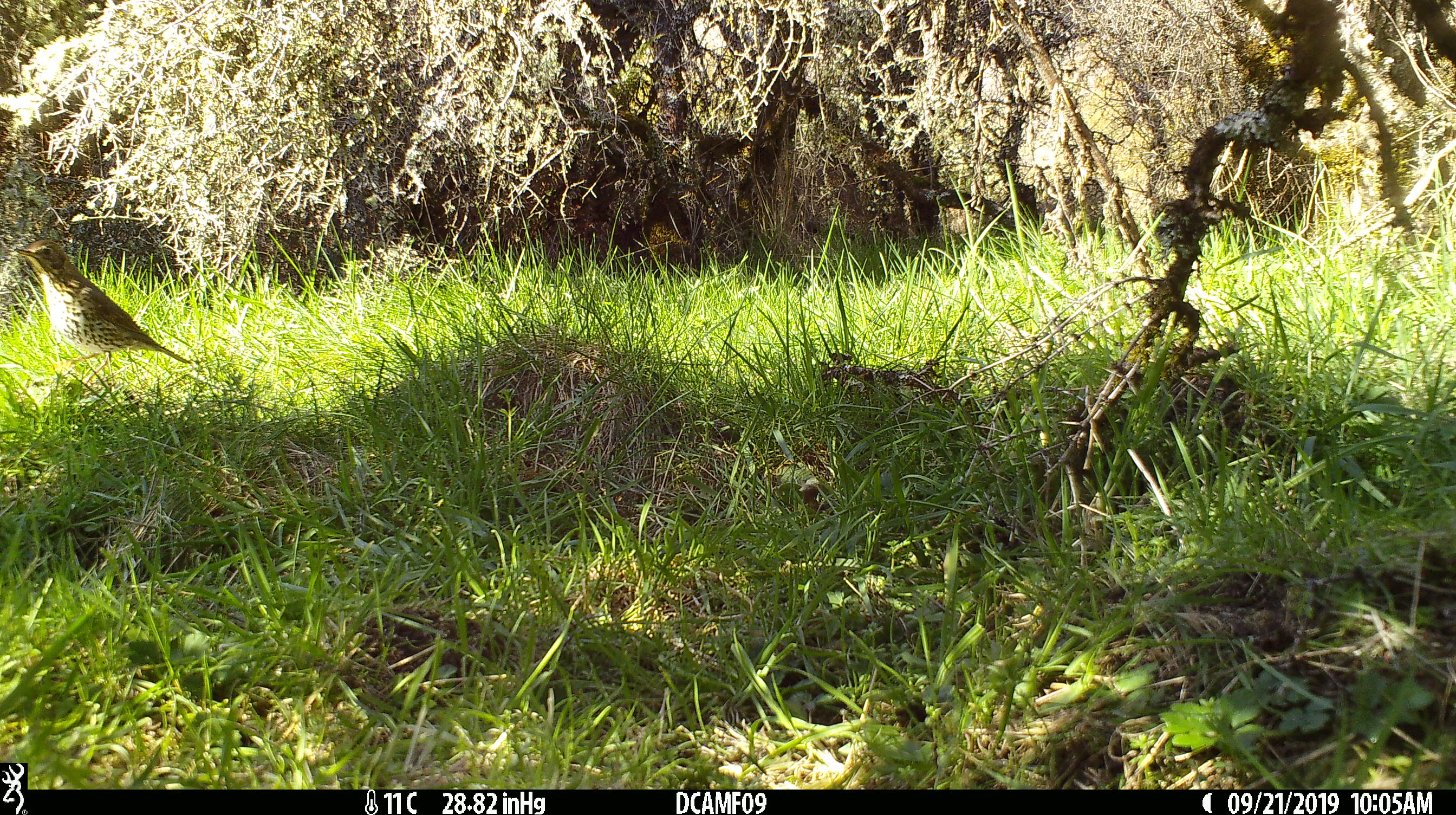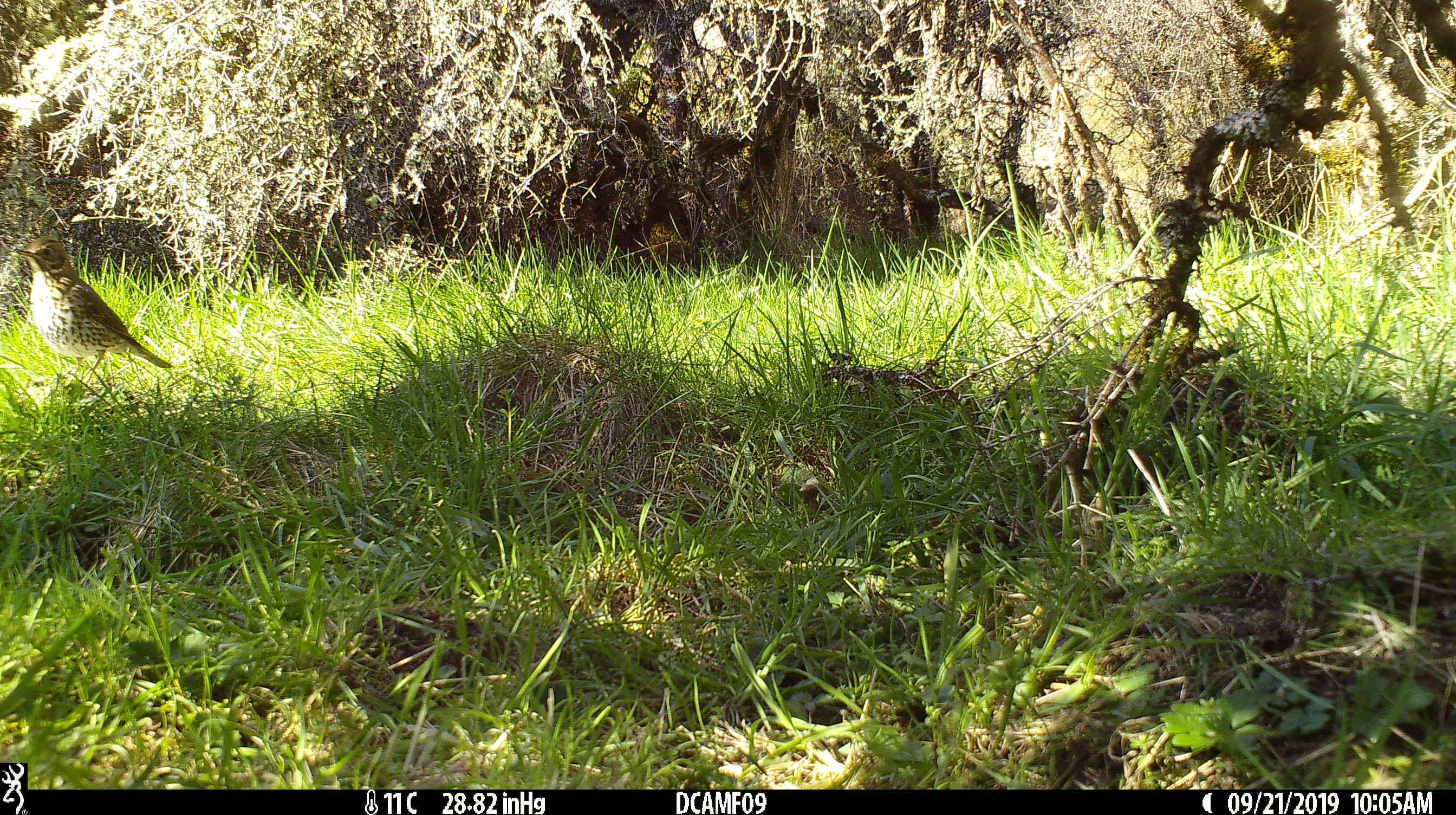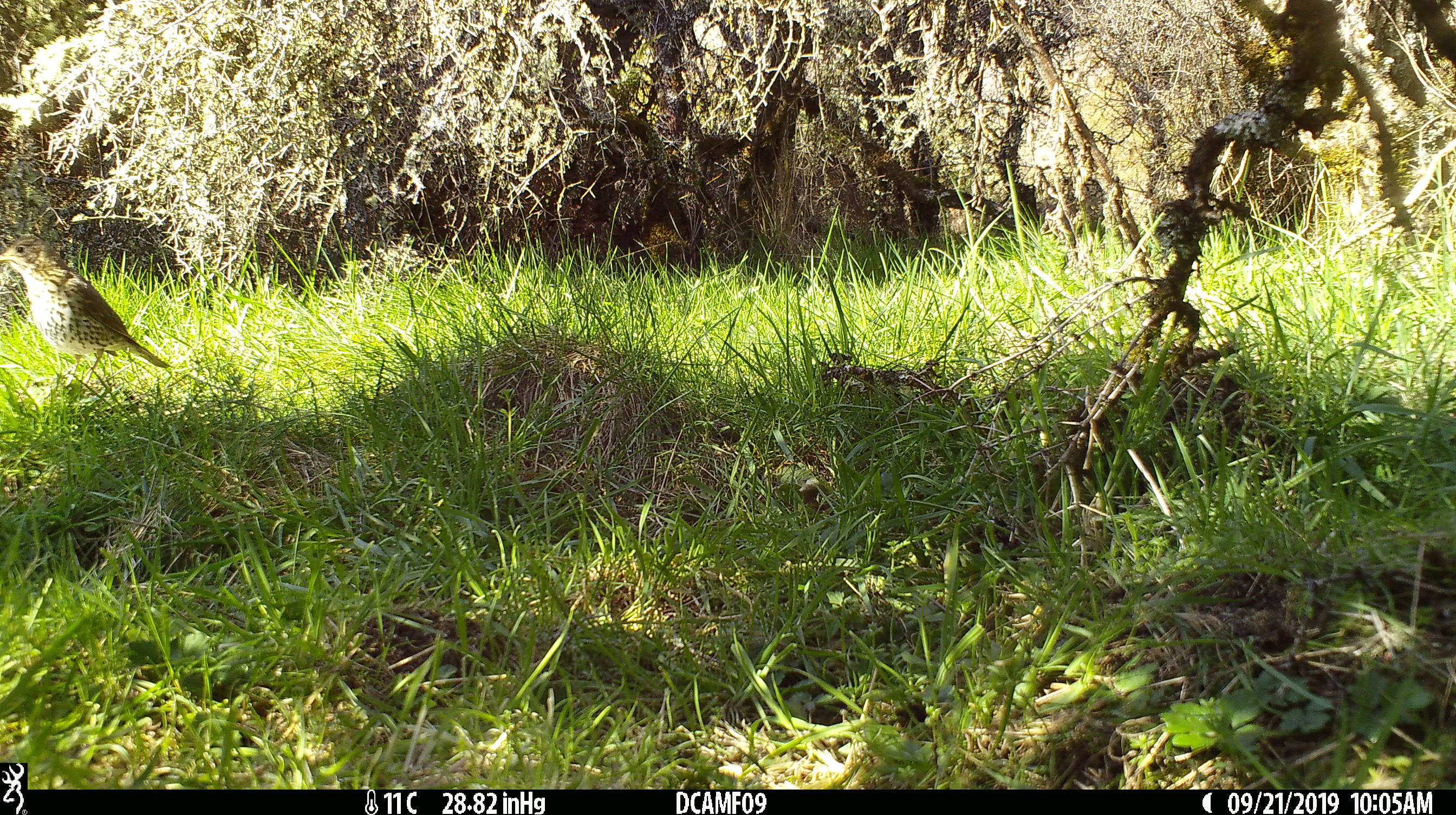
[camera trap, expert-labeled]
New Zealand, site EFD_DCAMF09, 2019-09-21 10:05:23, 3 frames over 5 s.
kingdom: Animalia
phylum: Chordata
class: Aves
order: Passeriformes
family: Turdidae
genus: Turdus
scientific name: Turdus philomelos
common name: song thrush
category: thrush